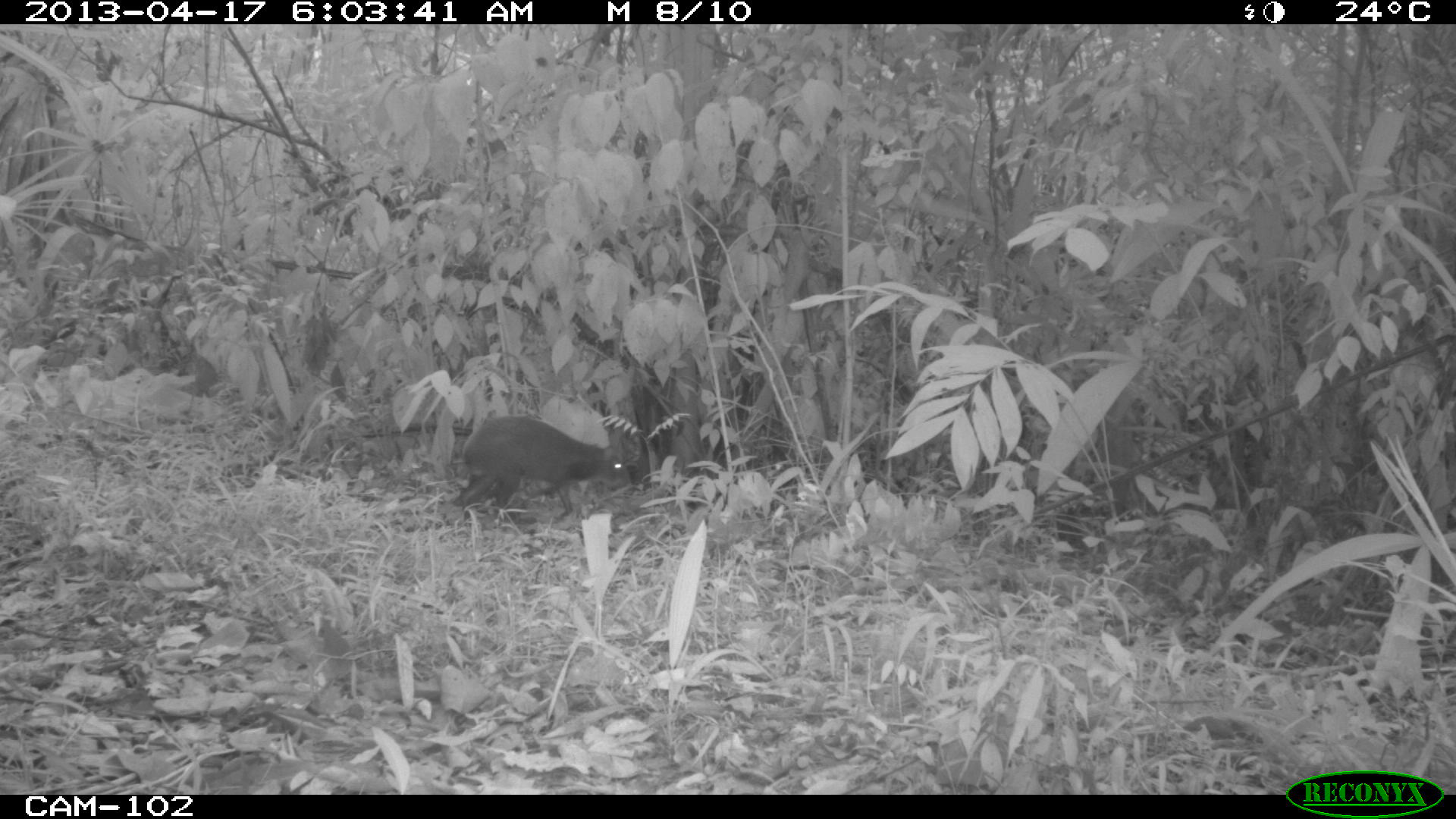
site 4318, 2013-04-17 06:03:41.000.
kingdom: Animalia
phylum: Chordata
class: Mammalia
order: Rodentia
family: Dasyproctidae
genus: Dasyprocta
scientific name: Dasyprocta punctata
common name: central american agouti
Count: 1.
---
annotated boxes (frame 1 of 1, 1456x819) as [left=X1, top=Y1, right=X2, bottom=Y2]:
dasyprocta punctata: [left=453, top=413, right=632, bottom=513]